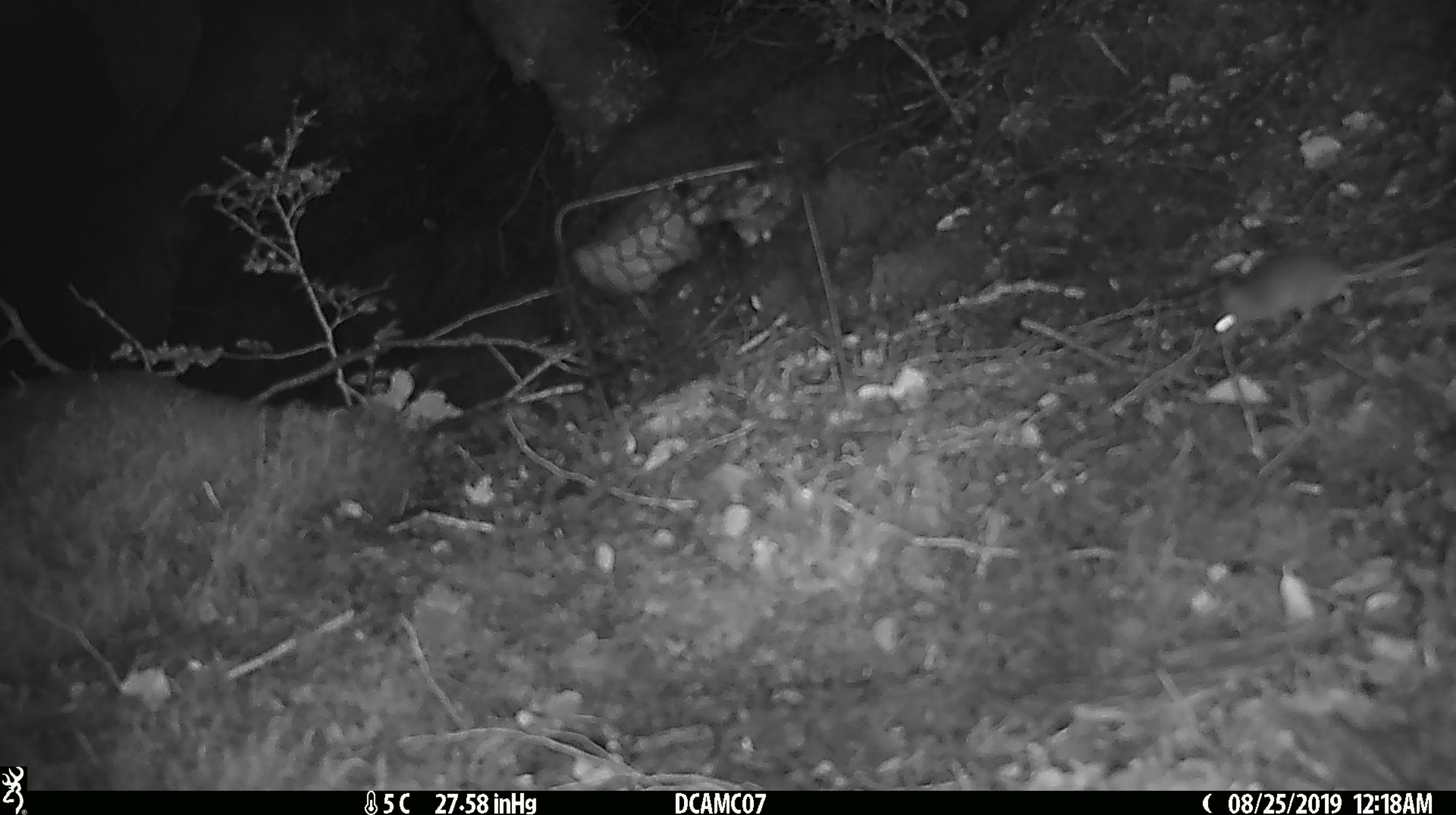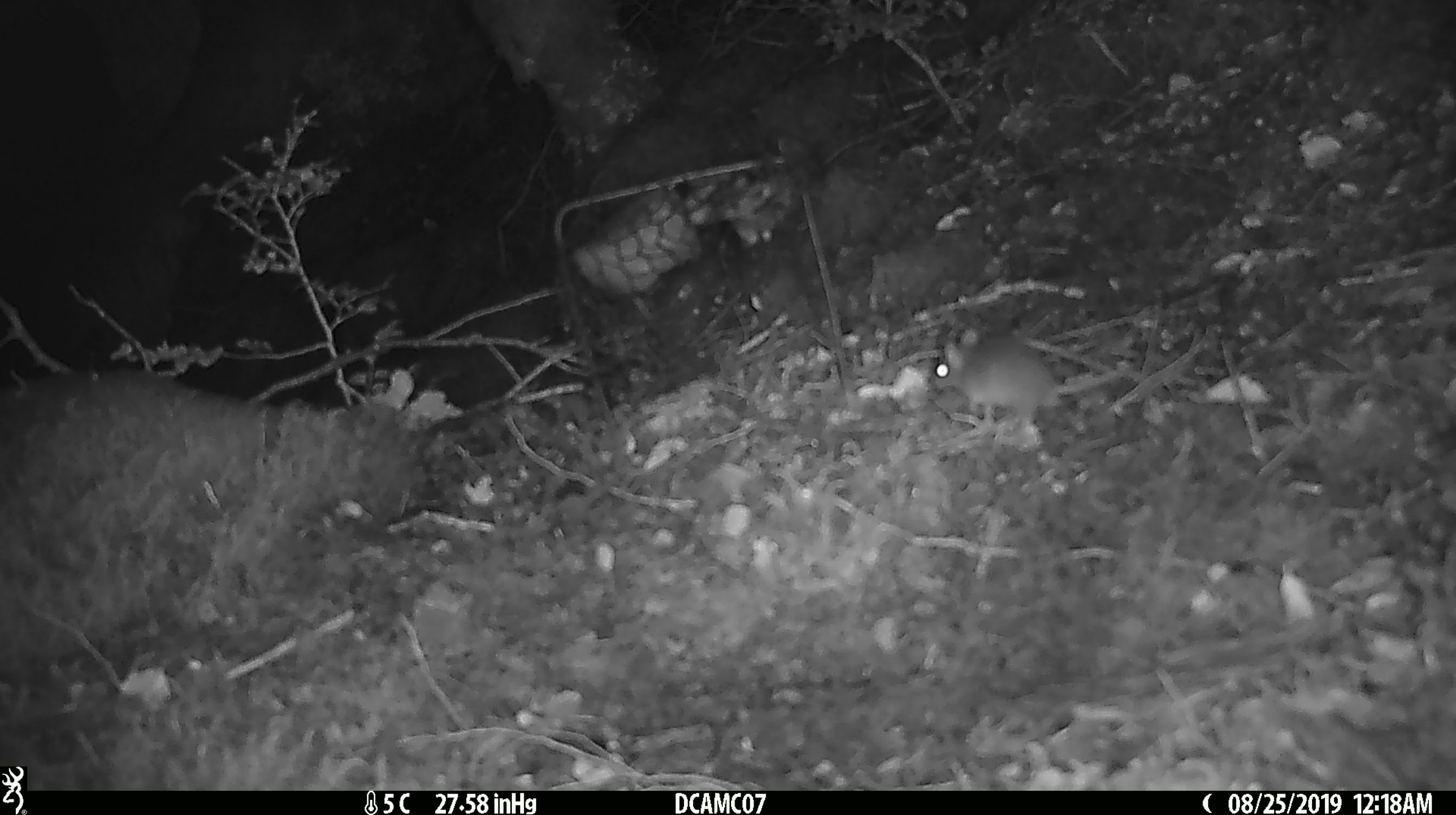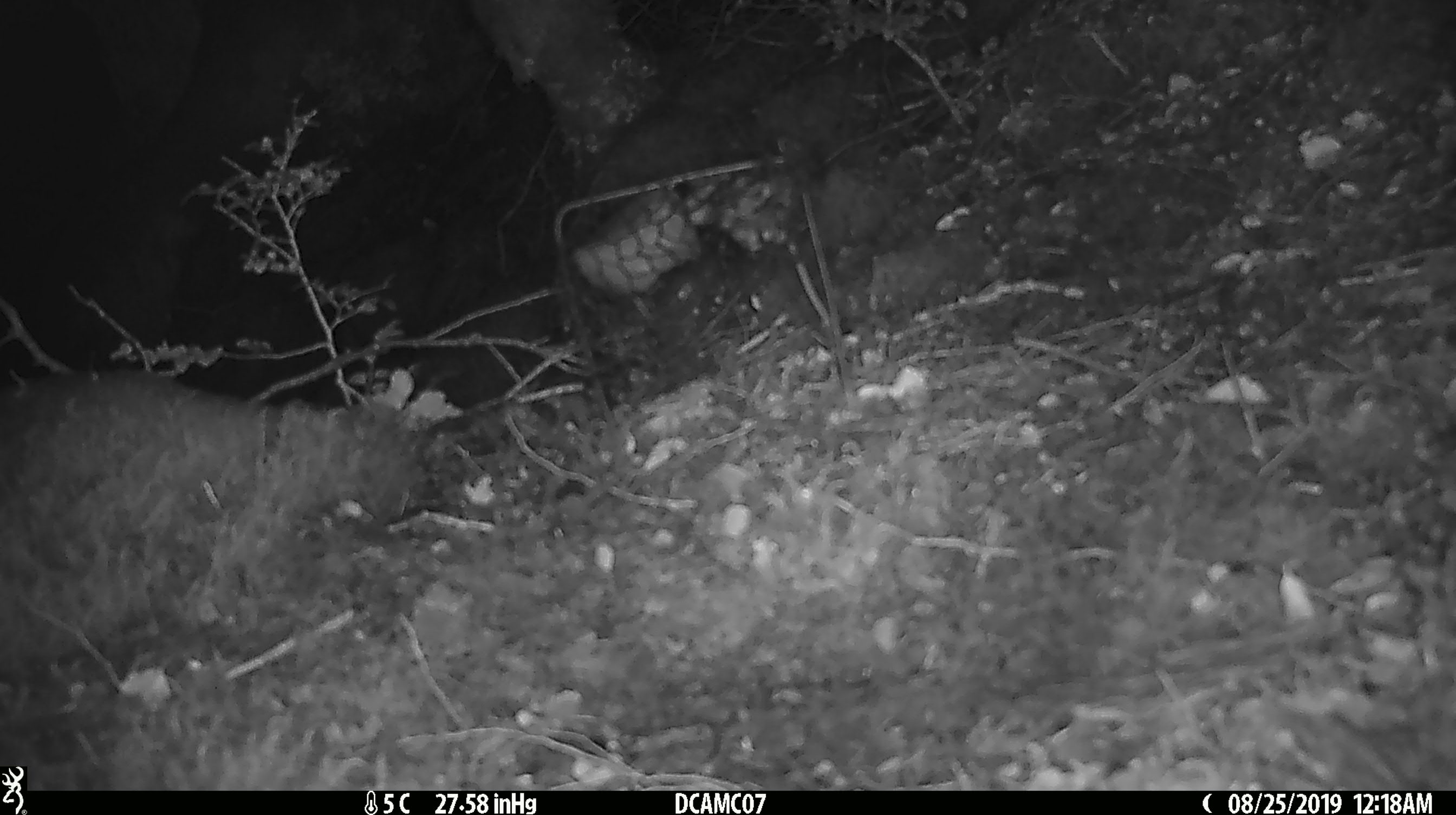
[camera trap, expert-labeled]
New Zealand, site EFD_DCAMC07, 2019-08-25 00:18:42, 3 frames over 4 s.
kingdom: Animalia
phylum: Chordata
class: Mammalia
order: Rodentia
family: Muridae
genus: Mus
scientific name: Mus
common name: mouse